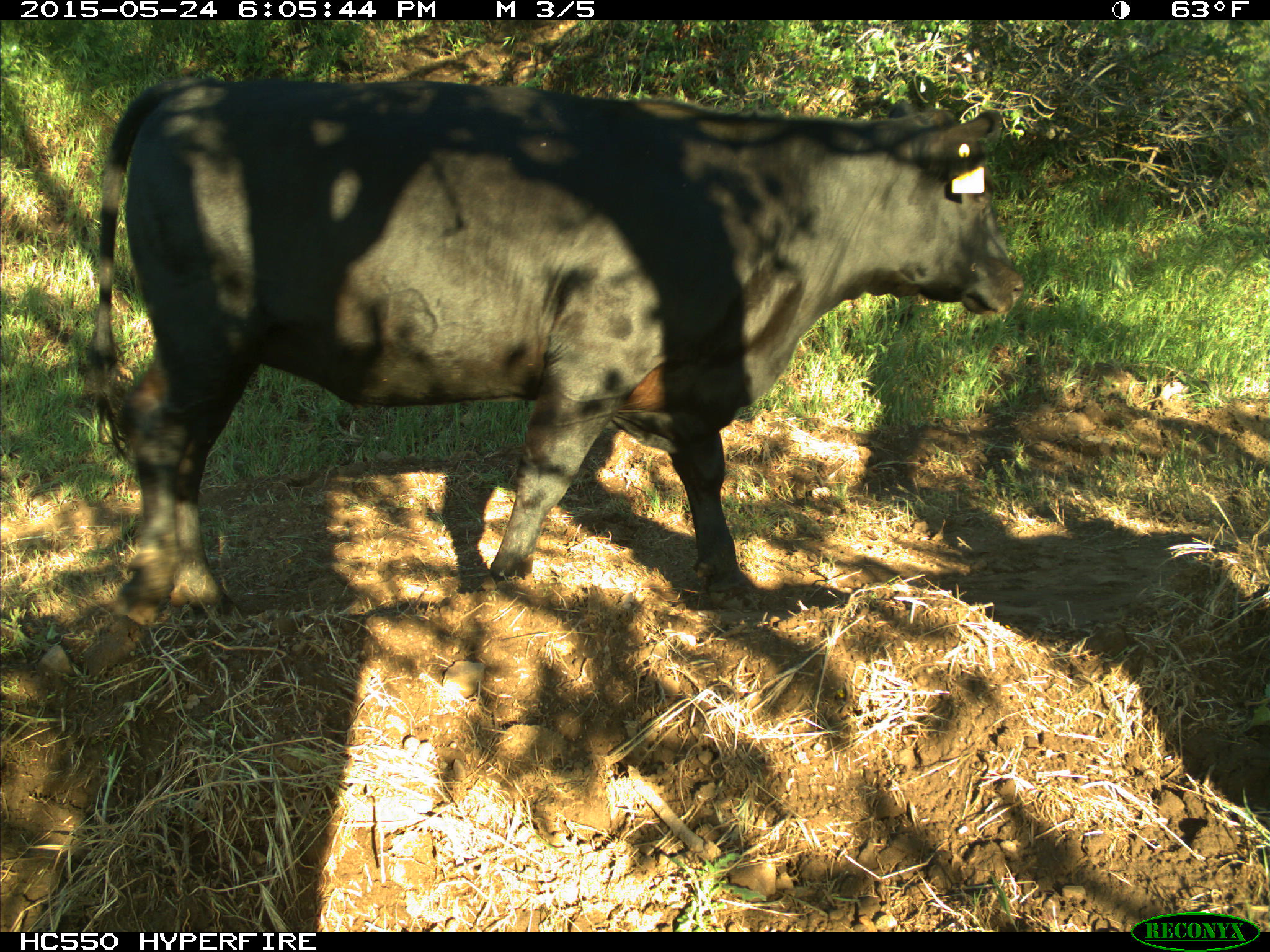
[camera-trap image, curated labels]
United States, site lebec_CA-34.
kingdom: Animalia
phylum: Chordata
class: Mammalia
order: Artiodactyla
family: Bovidae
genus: Bos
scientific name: Bos taurus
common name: domestic cow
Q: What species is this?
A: Bos taurus (domestic cow).